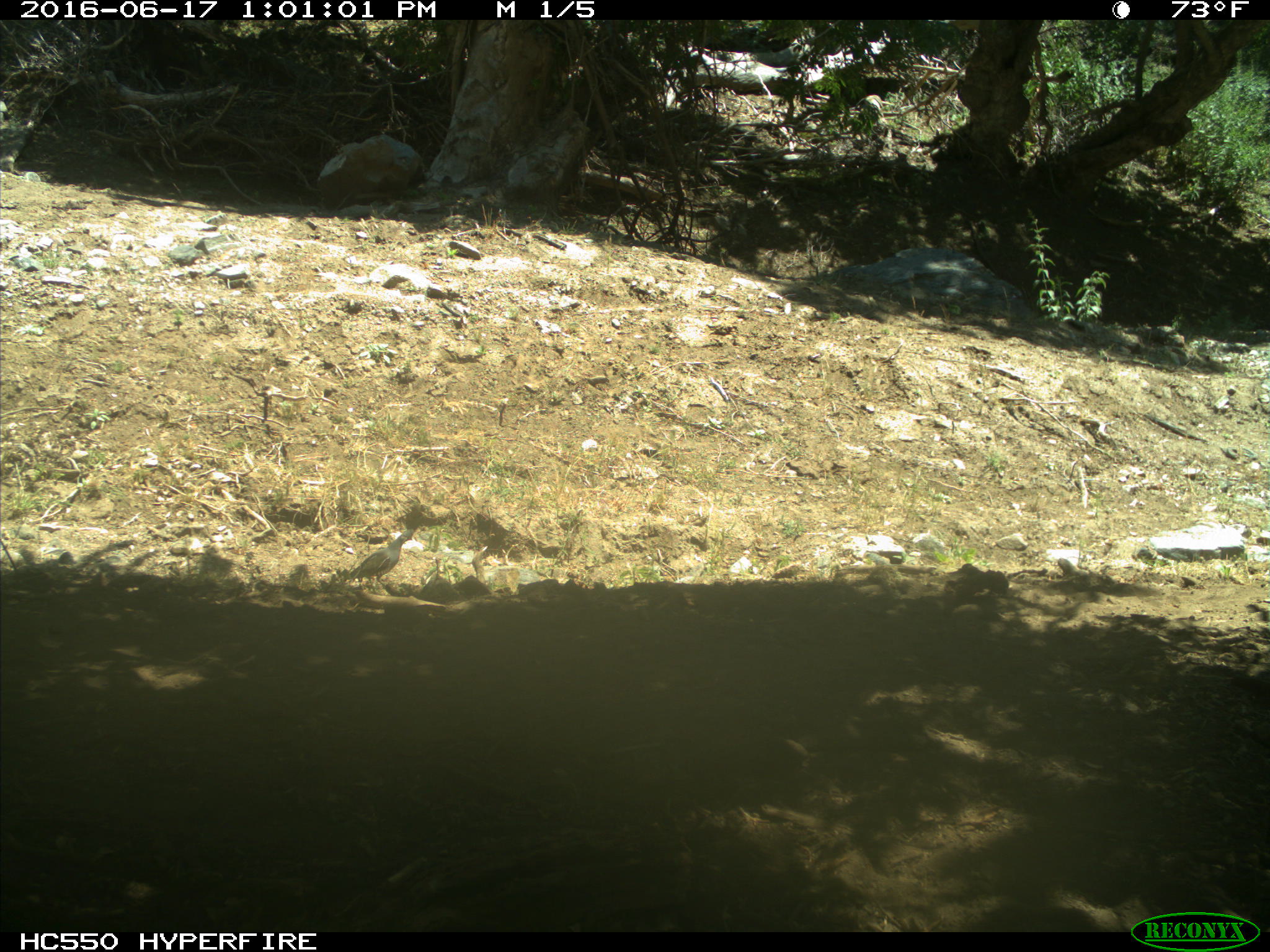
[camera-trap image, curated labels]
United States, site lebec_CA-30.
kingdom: Animalia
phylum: Chordata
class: Aves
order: Galliformes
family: Odontophoridae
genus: Callipepla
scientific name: Callipepla californica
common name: california quail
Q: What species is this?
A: Callipepla californica (california quail).